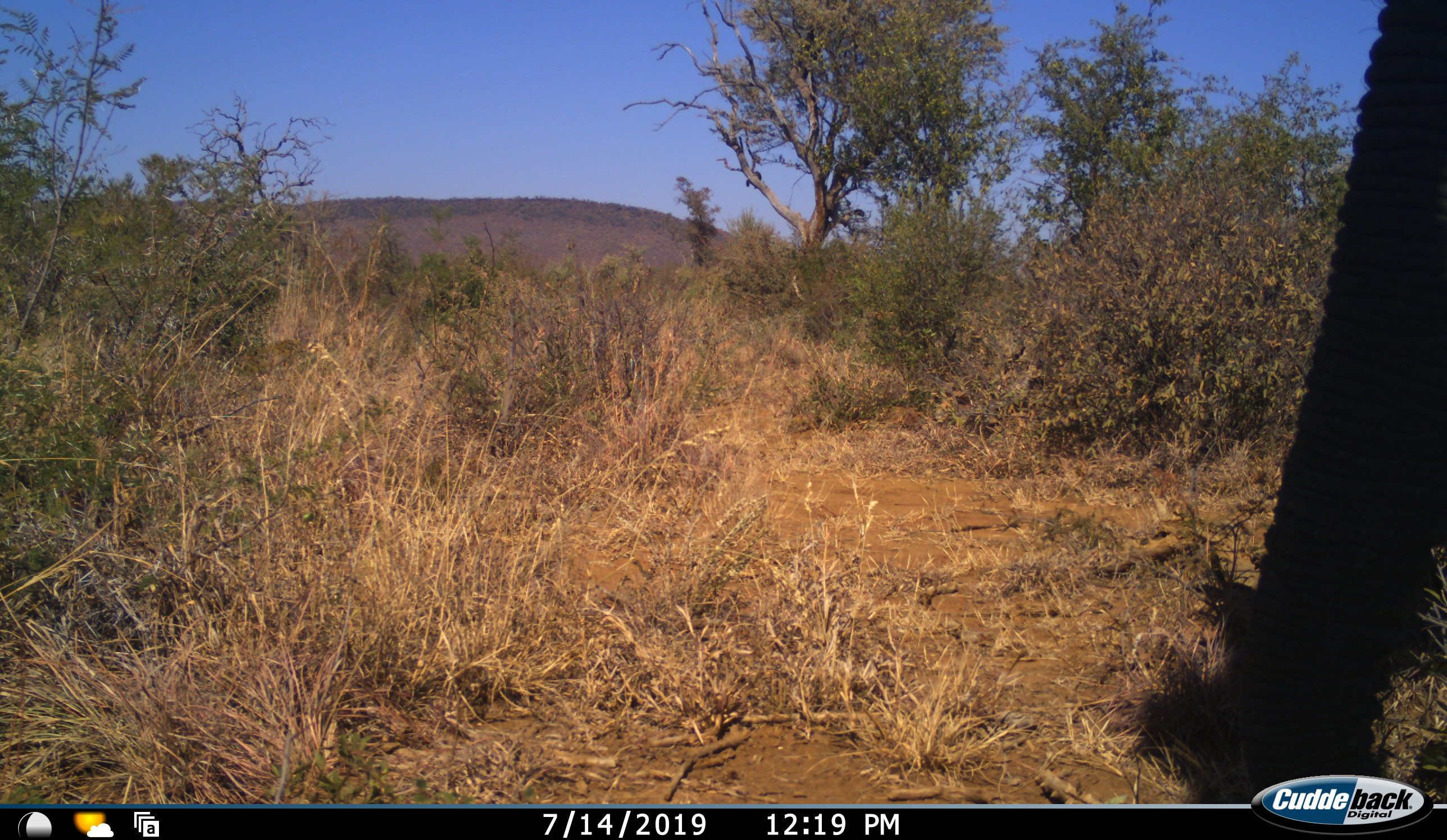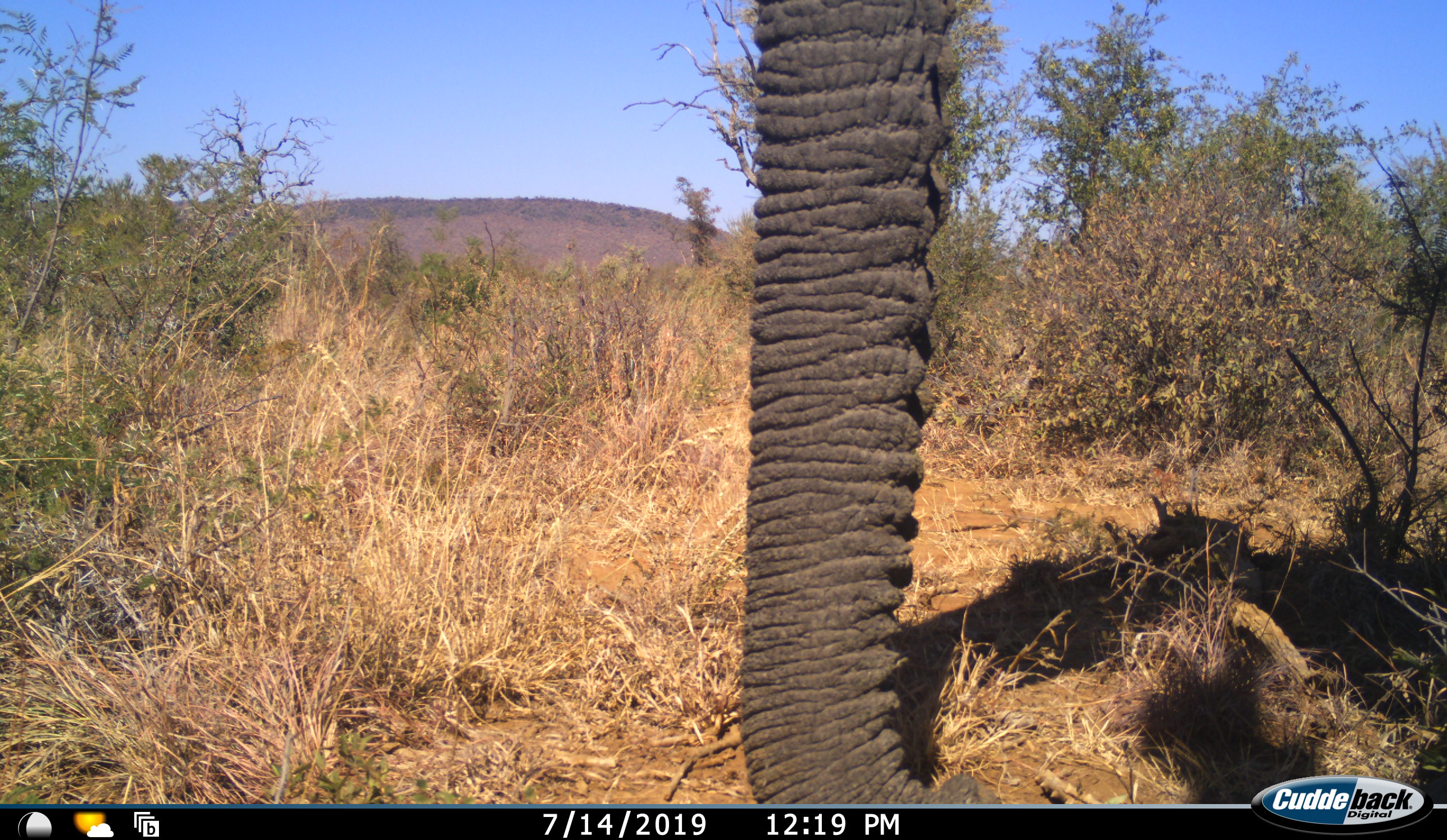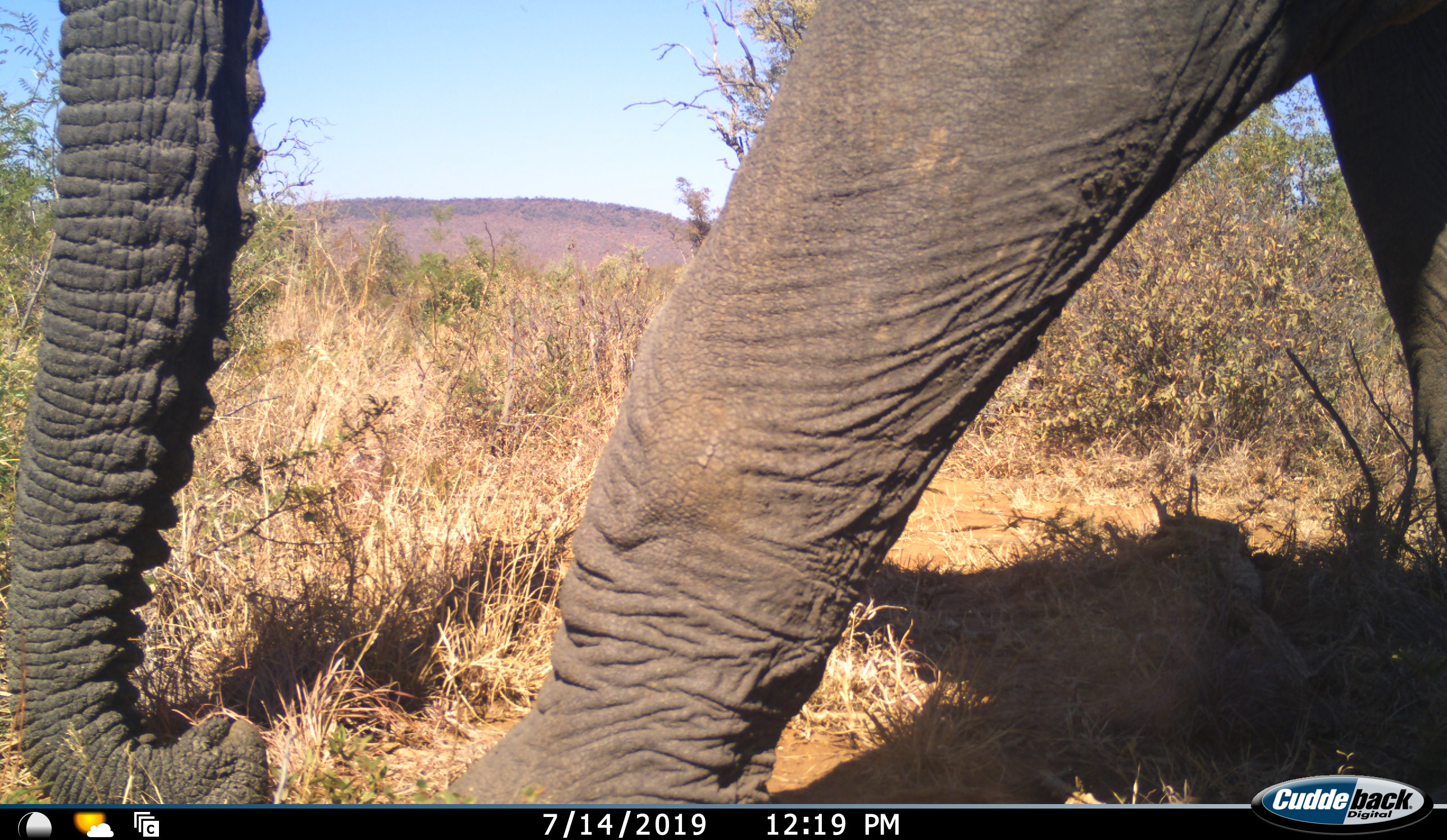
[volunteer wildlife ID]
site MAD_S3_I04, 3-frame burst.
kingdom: Animalia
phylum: Chordata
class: Mammalia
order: Proboscidea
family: Elephantidae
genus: Loxodonta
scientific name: Loxodonta africana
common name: african bush elephant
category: elephant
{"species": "elephant (african bush elephant) (Loxodonta africana)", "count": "1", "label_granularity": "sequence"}